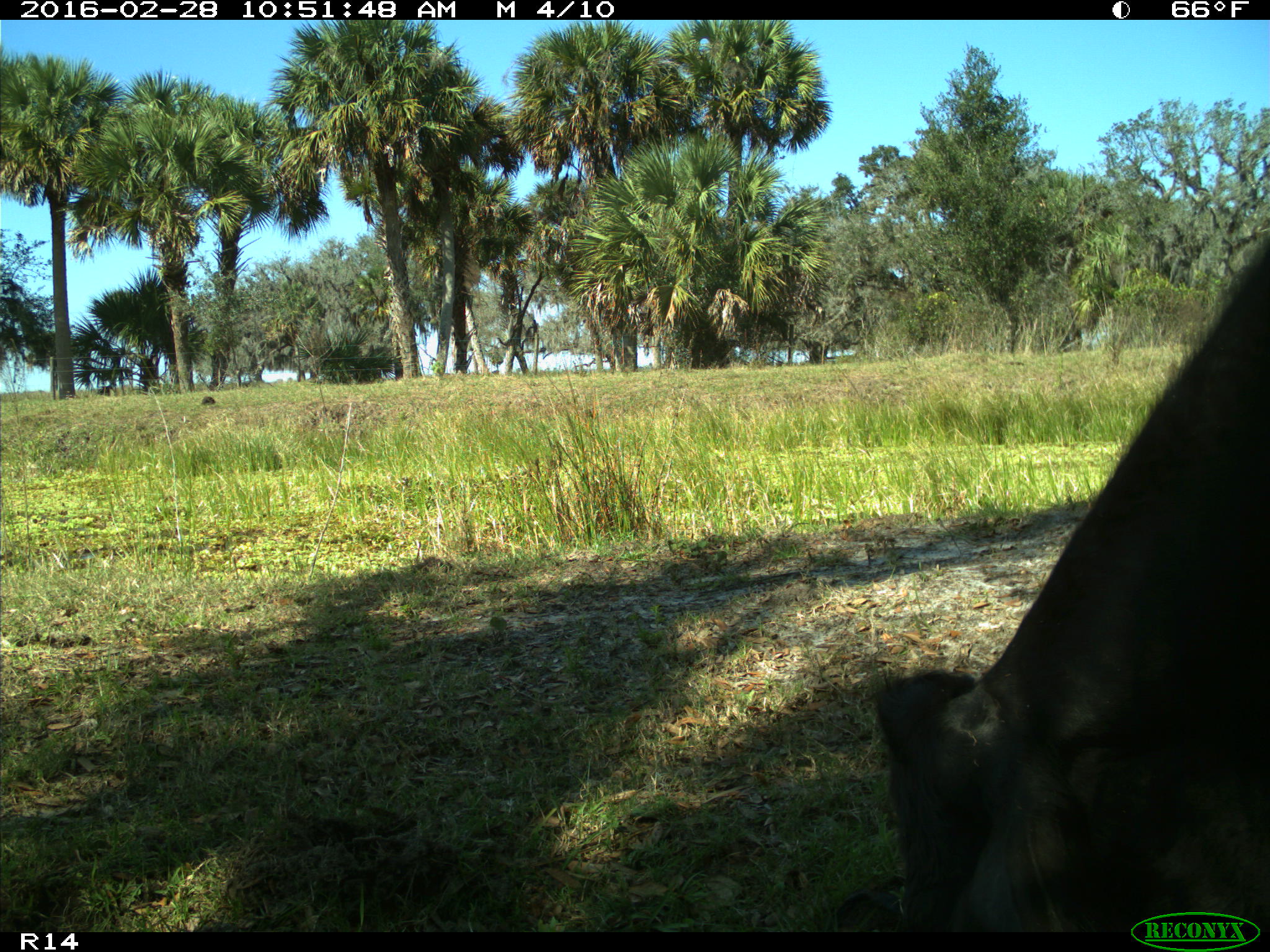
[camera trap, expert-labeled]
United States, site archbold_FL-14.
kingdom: Animalia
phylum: Chordata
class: Mammalia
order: Artiodactyla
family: Bovidae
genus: Bos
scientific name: Bos taurus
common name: domestic cow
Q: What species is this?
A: Bos taurus (domestic cow).